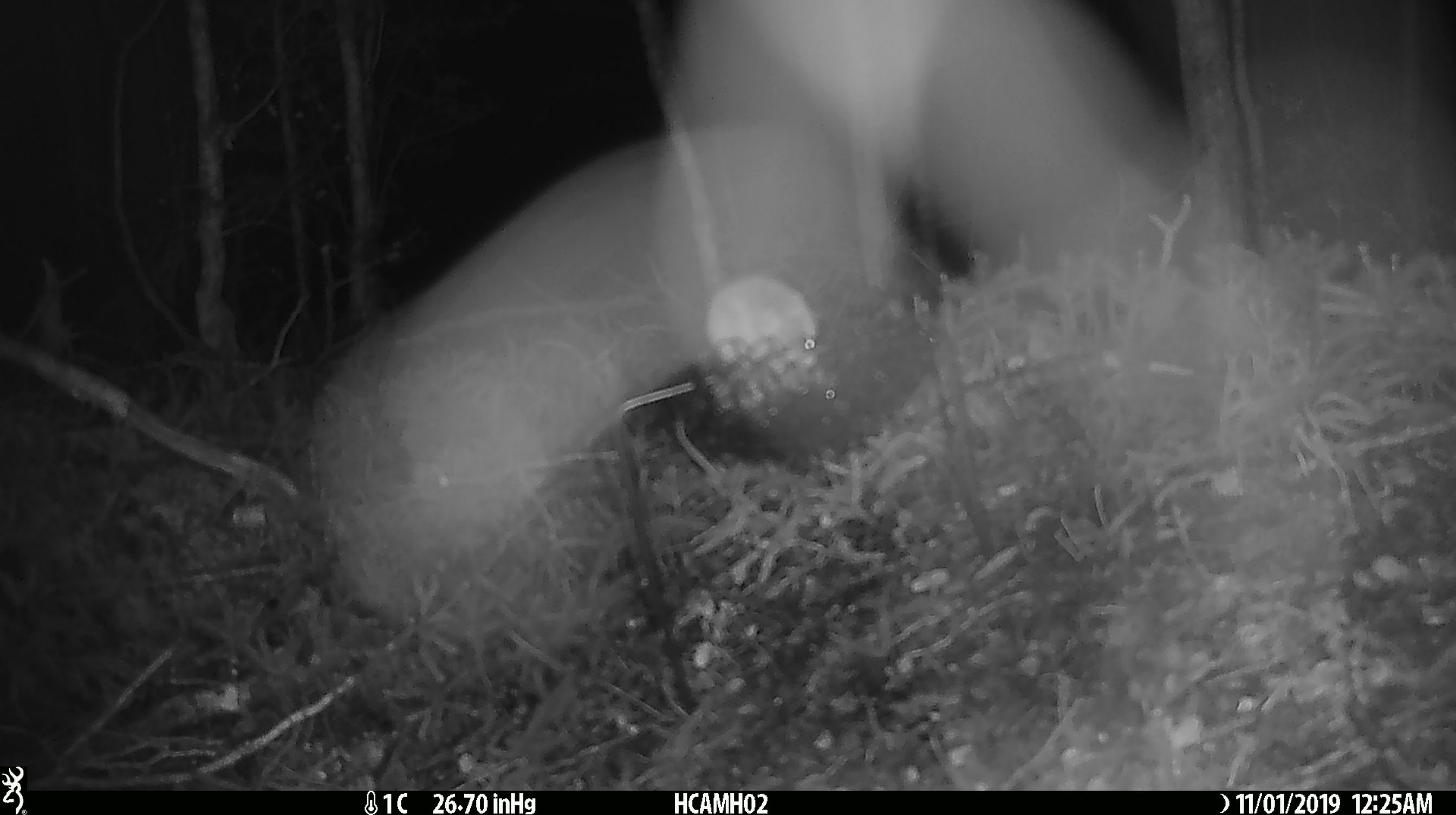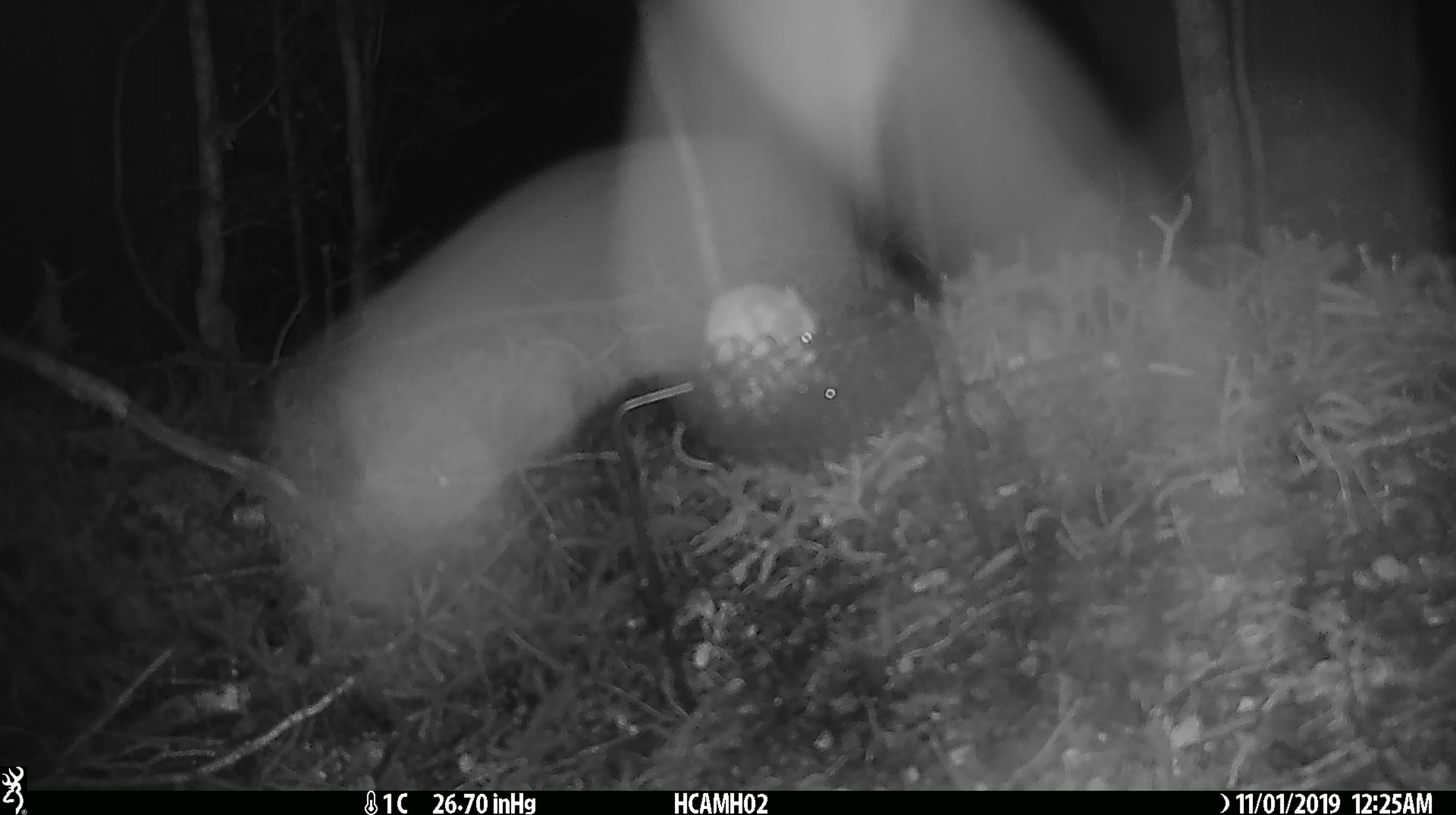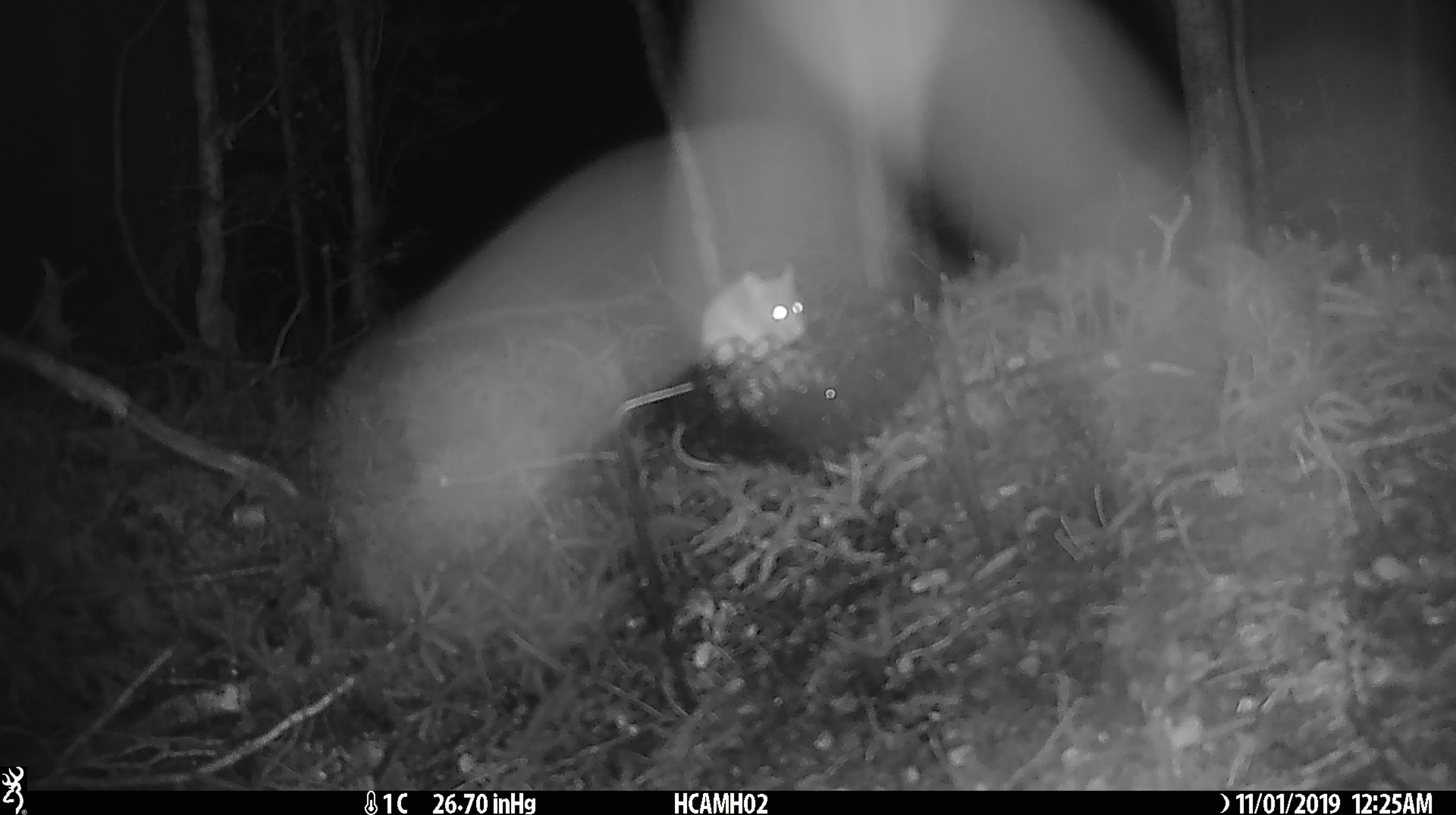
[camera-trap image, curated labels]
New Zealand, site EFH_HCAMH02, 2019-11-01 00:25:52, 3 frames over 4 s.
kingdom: Animalia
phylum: Chordata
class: Mammalia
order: Rodentia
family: Muridae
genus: Mus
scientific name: Mus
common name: mouse